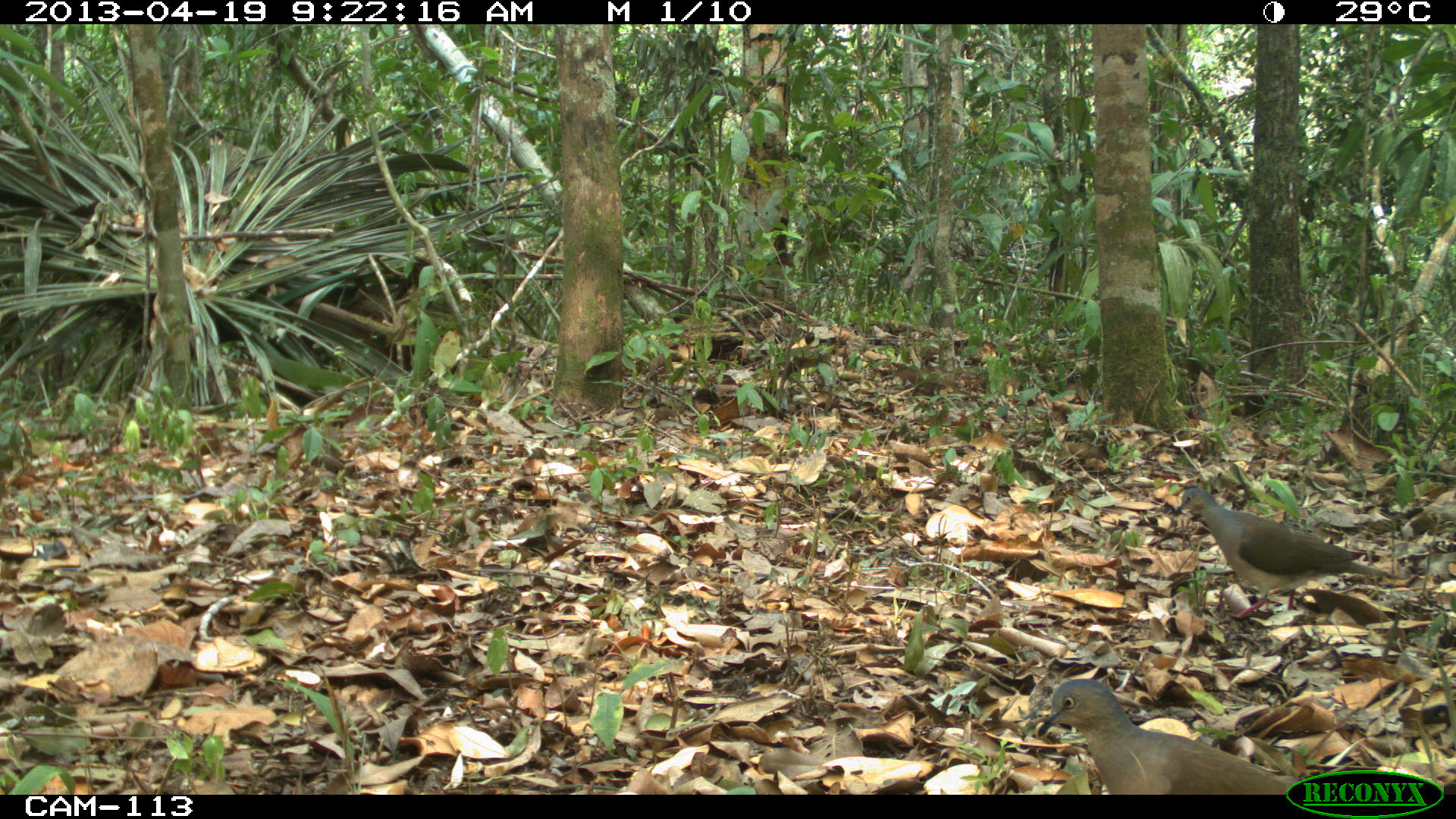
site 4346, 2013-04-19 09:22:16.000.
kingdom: Animalia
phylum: Chordata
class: Aves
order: Columbiformes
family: Columbidae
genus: Leptotila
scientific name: Leptotila plumbeiceps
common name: gray-headed dove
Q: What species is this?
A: Leptotila plumbeiceps (gray-headed dove).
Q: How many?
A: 2.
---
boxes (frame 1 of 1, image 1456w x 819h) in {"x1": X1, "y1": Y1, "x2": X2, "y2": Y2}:
leptotila plumbeiceps: {"x1": 1035, "y1": 679, "x2": 1309, "y2": 794}; {"x1": 1175, "y1": 485, "x2": 1389, "y2": 619}